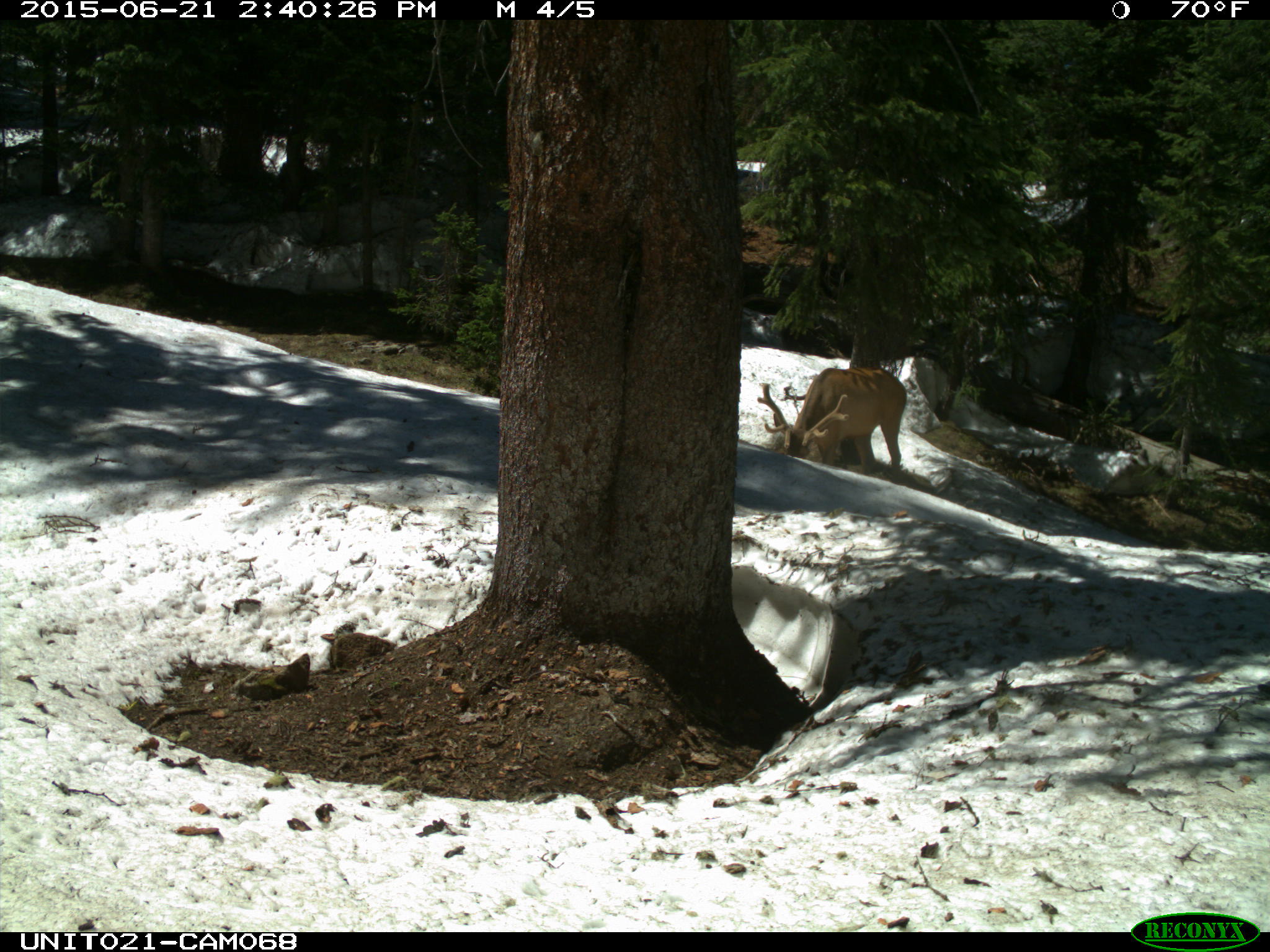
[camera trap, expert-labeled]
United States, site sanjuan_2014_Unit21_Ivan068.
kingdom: Animalia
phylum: Chordata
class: Mammalia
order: Artiodactyla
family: Cervidae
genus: Cervus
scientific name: Cervus elaphus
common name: red deer